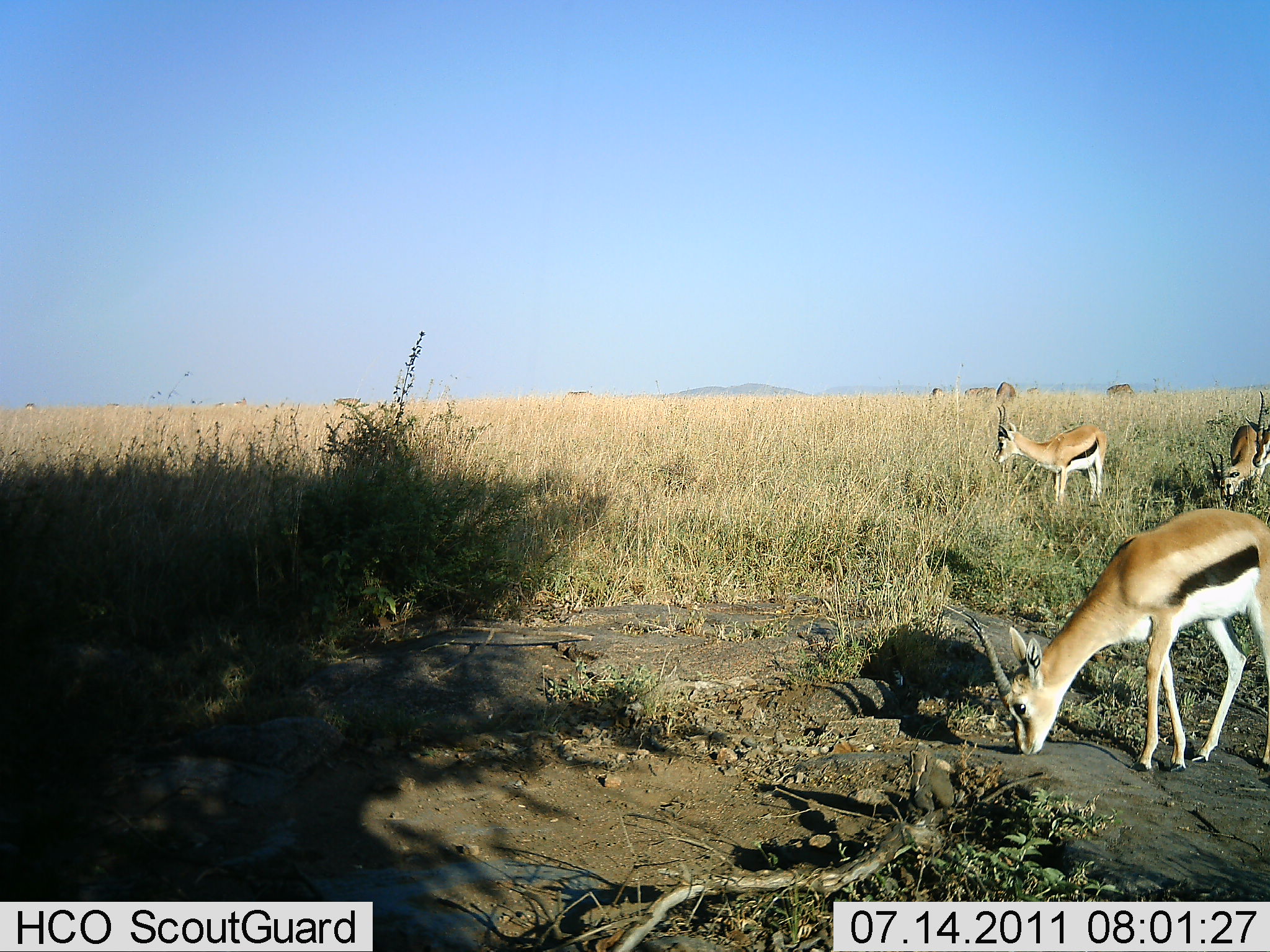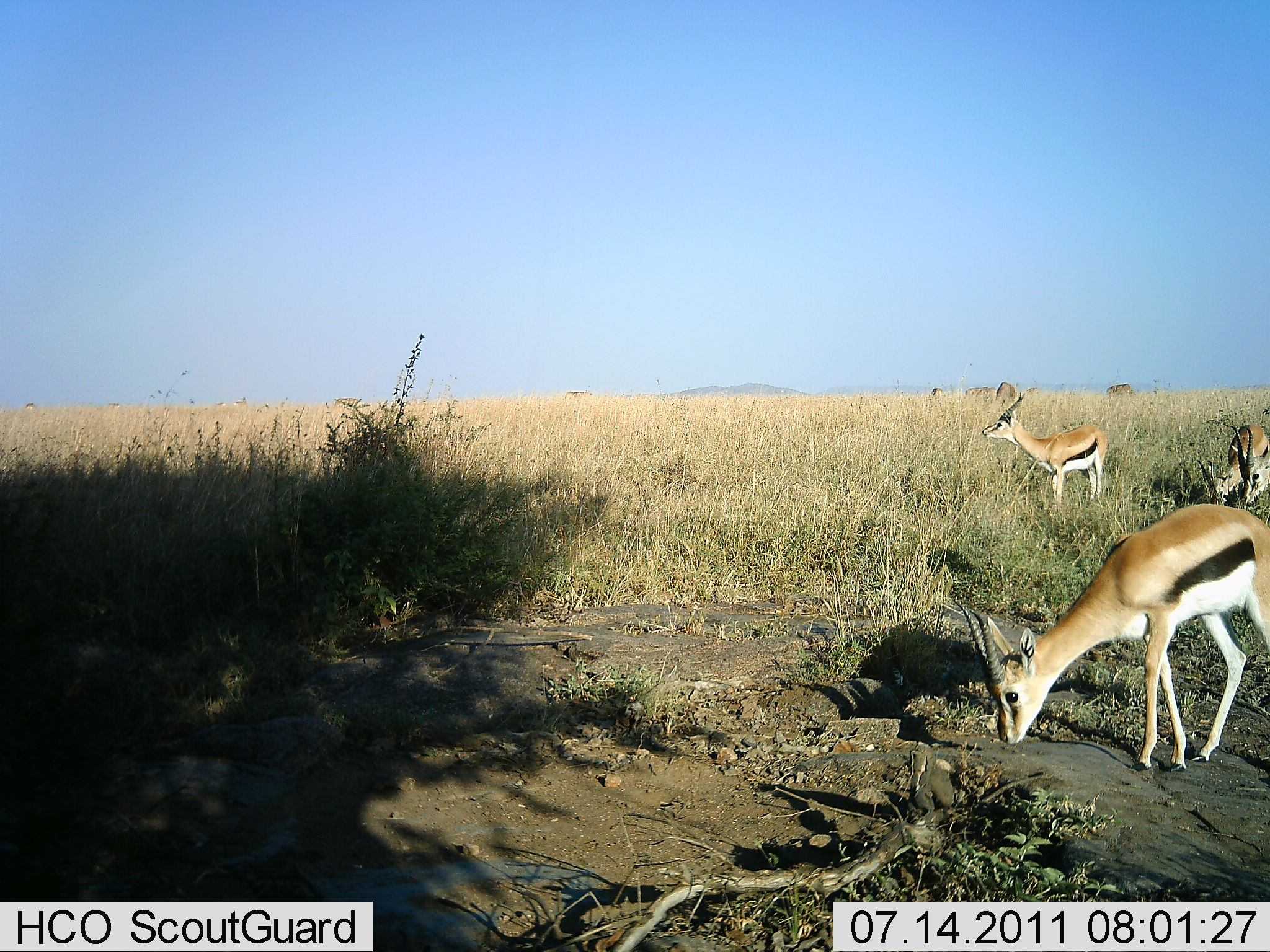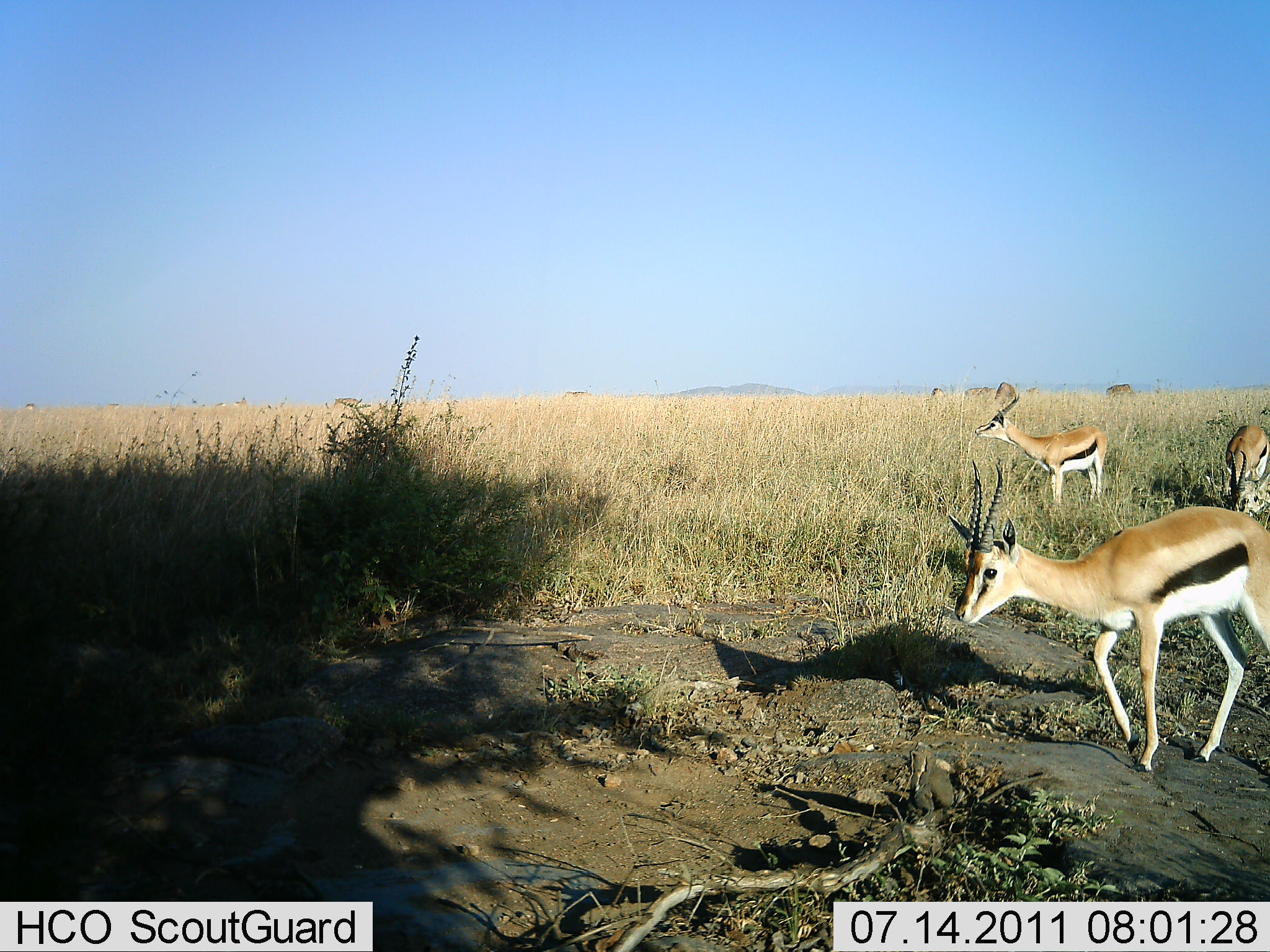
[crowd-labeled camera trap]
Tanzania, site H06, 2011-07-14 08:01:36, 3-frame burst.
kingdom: Animalia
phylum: Chordata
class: Mammalia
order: Artiodactyla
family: Bovidae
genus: Eudorcas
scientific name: Eudorcas thomsonii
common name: thomson's gazelle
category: gazellethomsons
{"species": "gazellethomsons (thomson's gazelle) (Eudorcas thomsonii)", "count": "4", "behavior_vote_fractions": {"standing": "54%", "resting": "0%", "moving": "15%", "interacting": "0%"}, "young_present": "0%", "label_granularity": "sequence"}